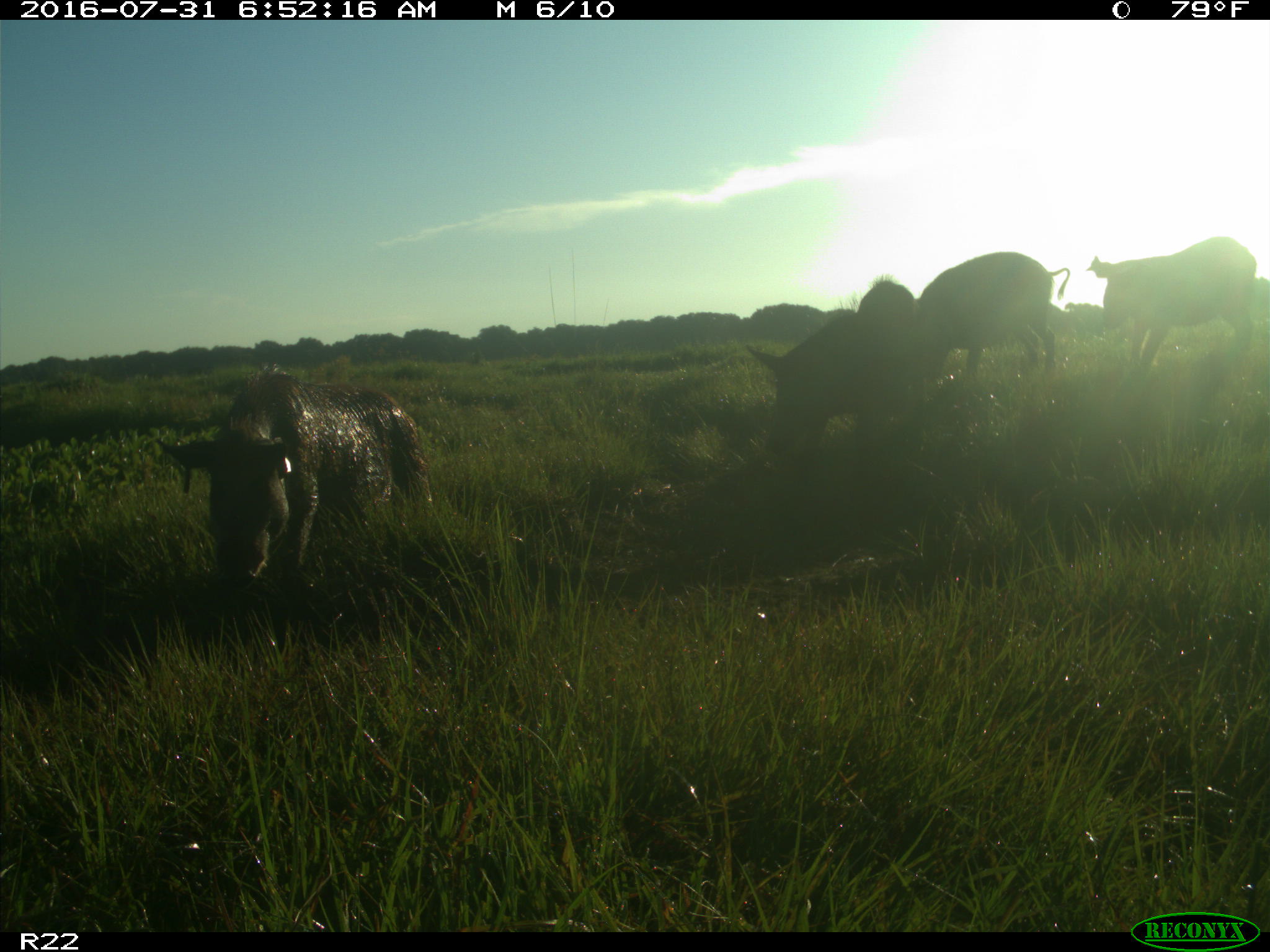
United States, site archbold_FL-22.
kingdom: Animalia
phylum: Chordata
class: Mammalia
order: Artiodactyla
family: Suidae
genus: Sus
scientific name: Sus scrofa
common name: wild boar